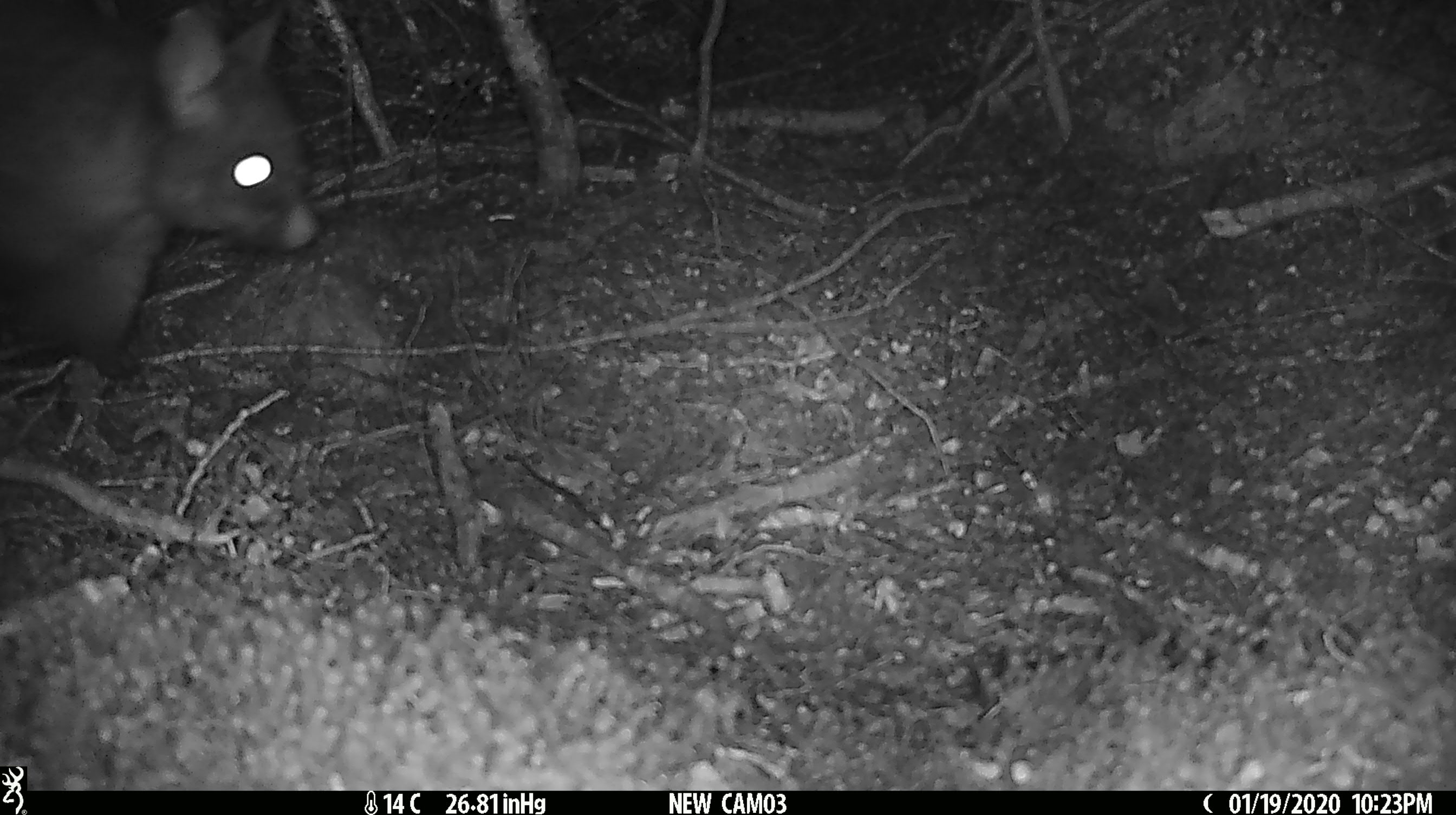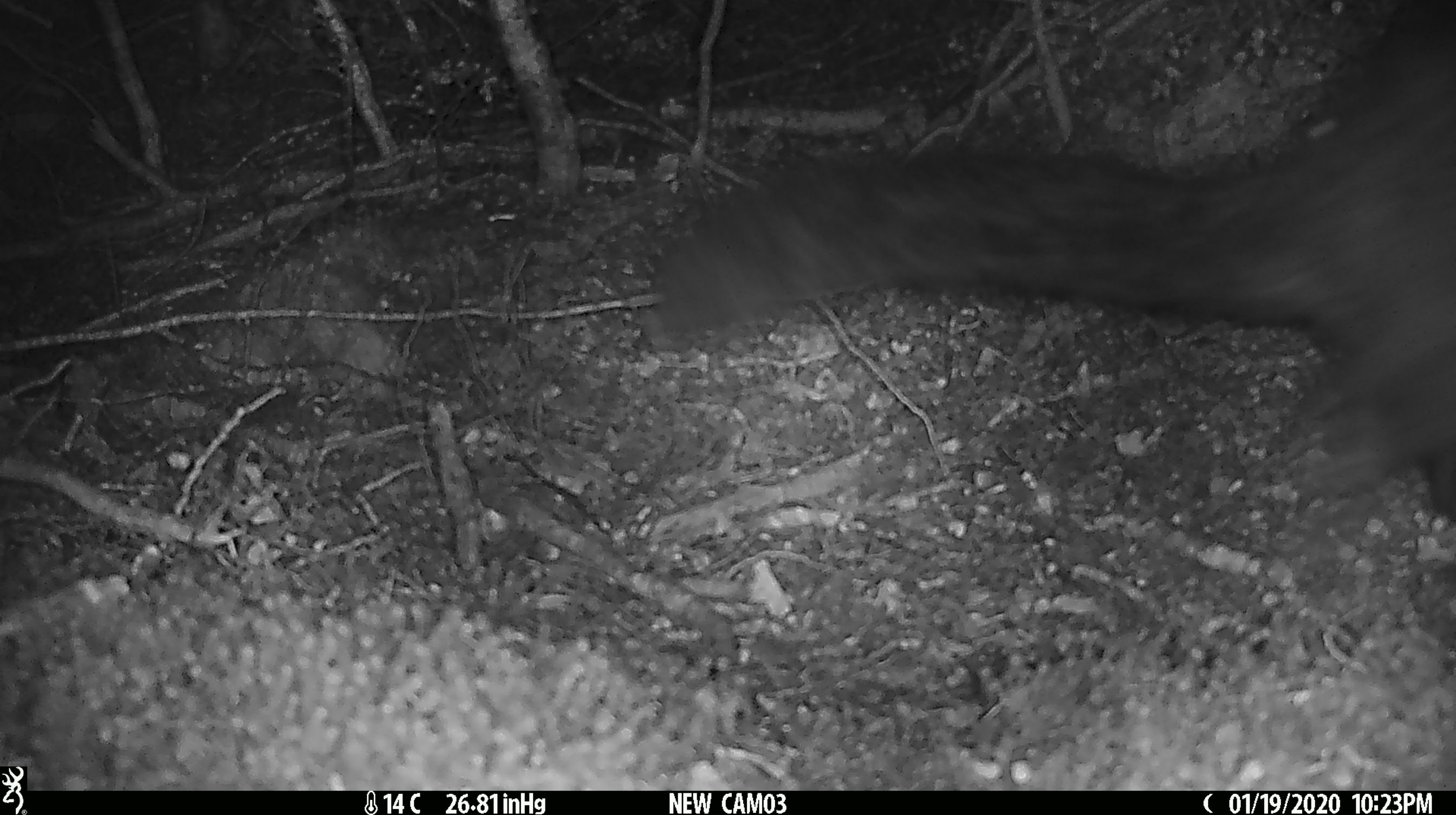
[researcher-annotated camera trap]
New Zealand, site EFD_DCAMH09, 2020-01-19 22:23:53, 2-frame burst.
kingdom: Animalia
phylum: Chordata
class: Mammalia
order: Diprotodontia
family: Phalangeridae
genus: Trichosurus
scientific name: Trichosurus vulpecula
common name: common brushtail possum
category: possum